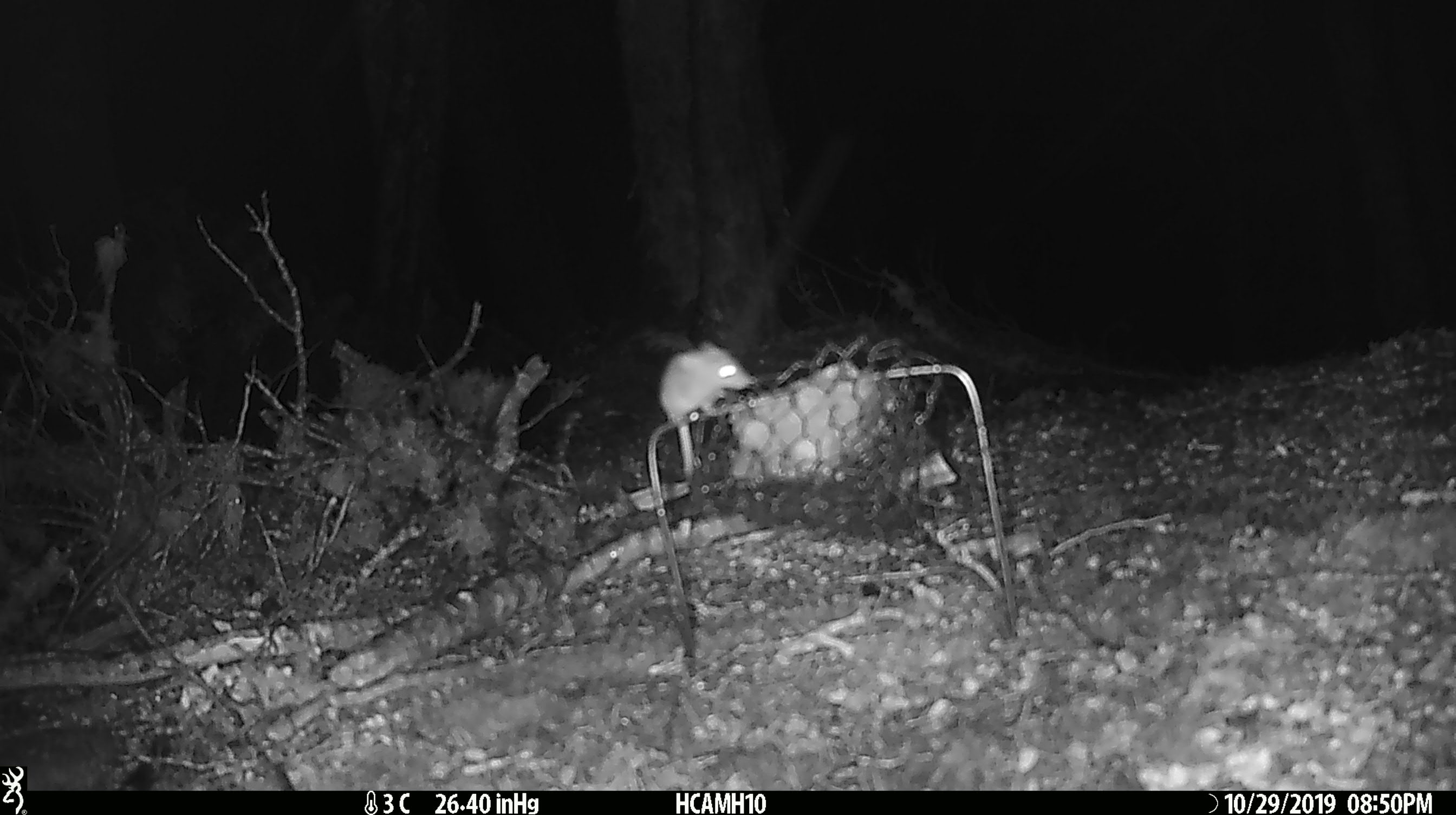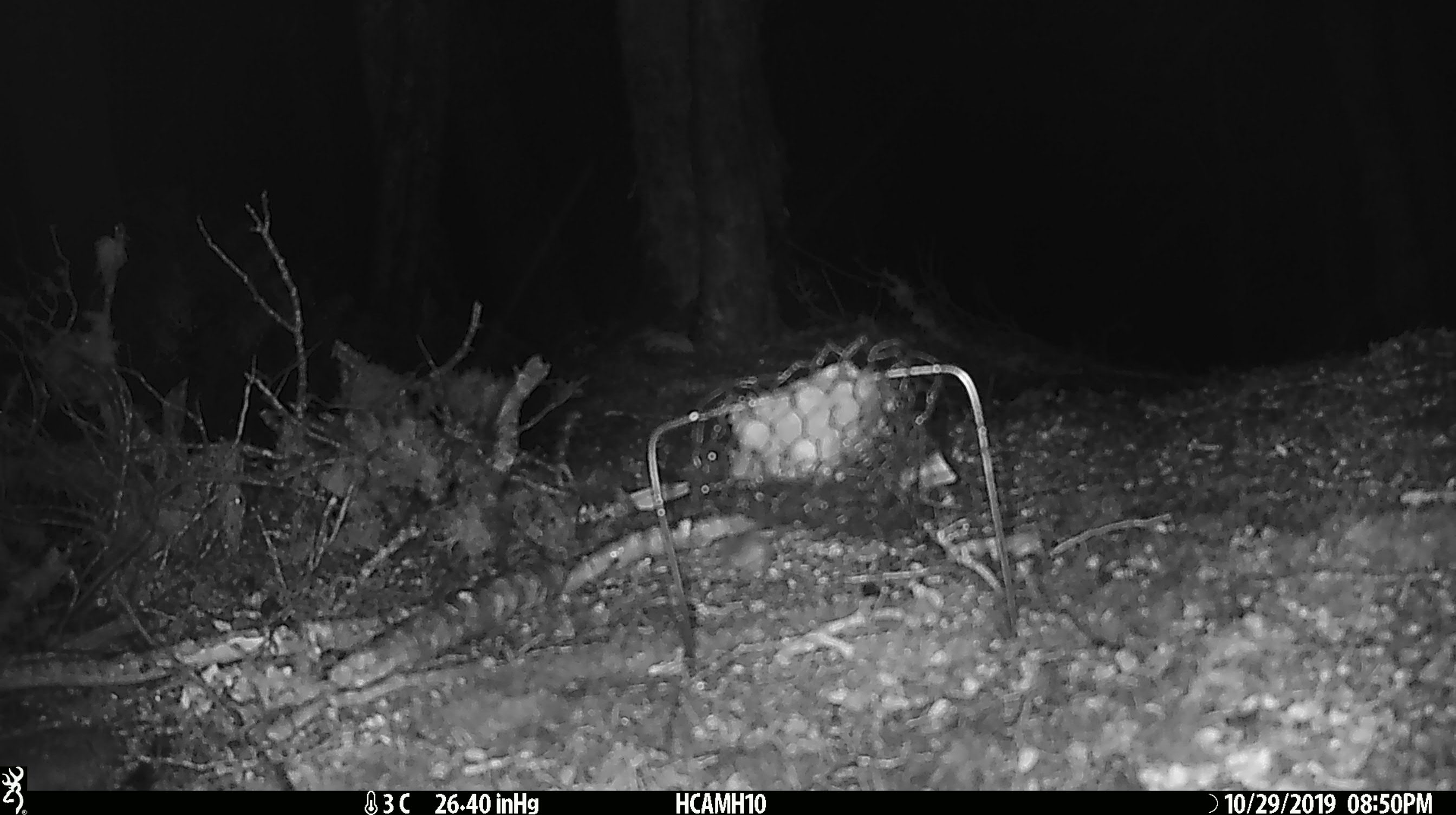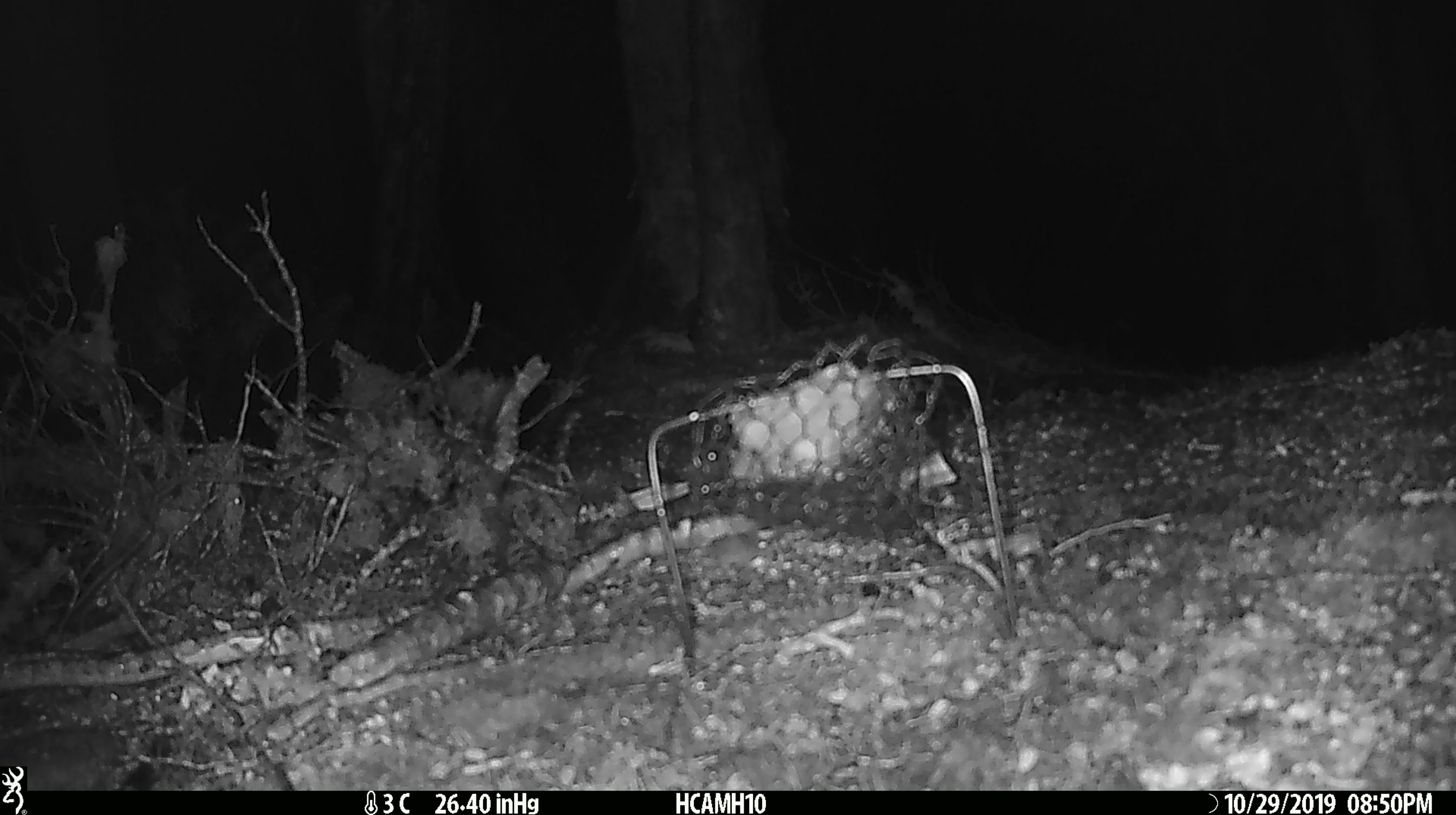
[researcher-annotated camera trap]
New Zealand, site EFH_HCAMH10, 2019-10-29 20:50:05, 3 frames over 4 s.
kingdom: Animalia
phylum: Chordata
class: Mammalia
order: Rodentia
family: Muridae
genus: Mus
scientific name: Mus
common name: mouse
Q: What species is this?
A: Mouse (Mus).